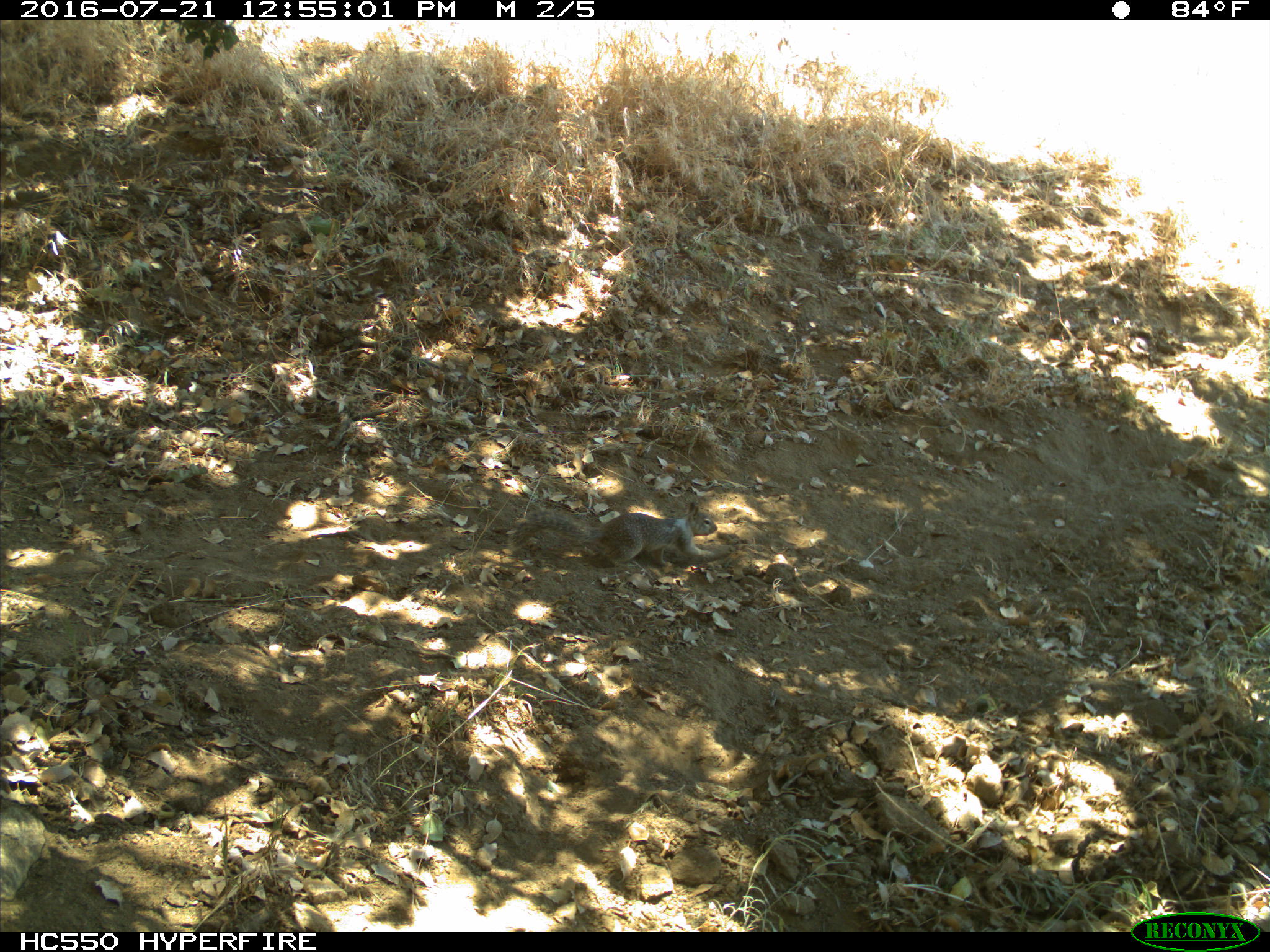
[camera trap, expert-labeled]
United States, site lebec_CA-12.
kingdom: Animalia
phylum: Chordata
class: Mammalia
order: Rodentia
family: Sciuridae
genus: Otospermophilus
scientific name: Otospermophilus beecheyi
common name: california ground squirrel